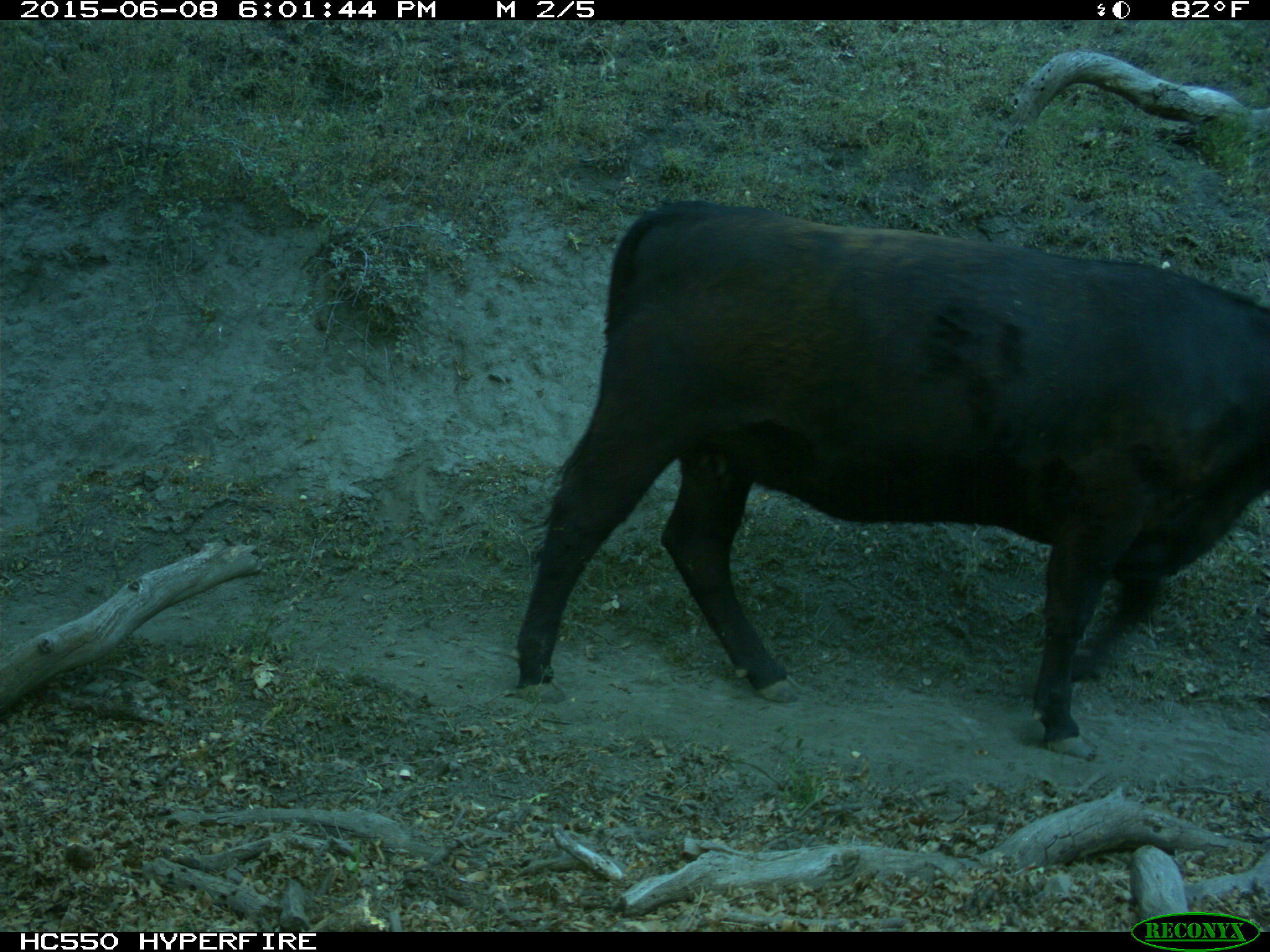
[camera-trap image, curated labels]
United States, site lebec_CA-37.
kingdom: Animalia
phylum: Chordata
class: Mammalia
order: Artiodactyla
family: Bovidae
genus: Bos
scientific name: Bos taurus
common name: domestic cow